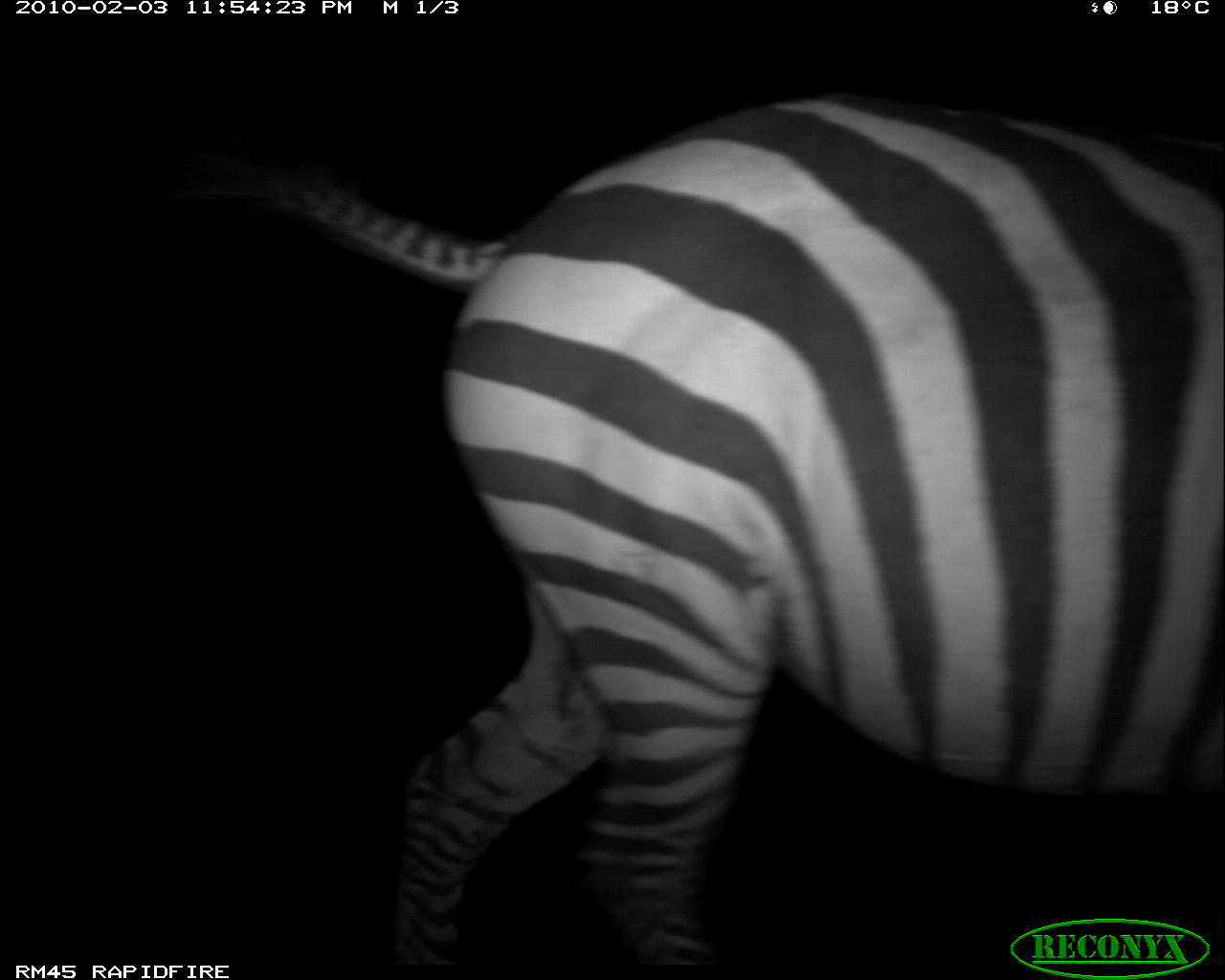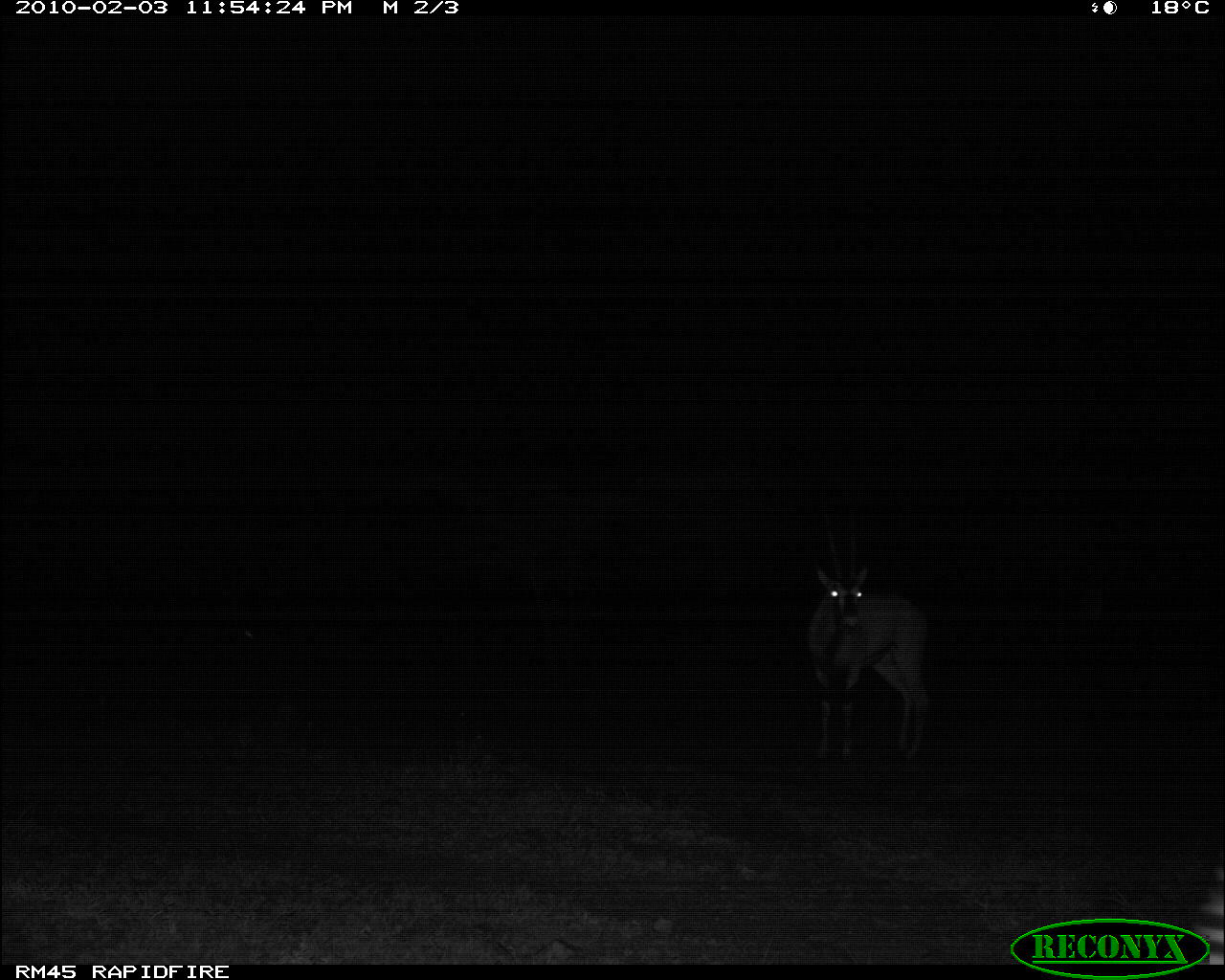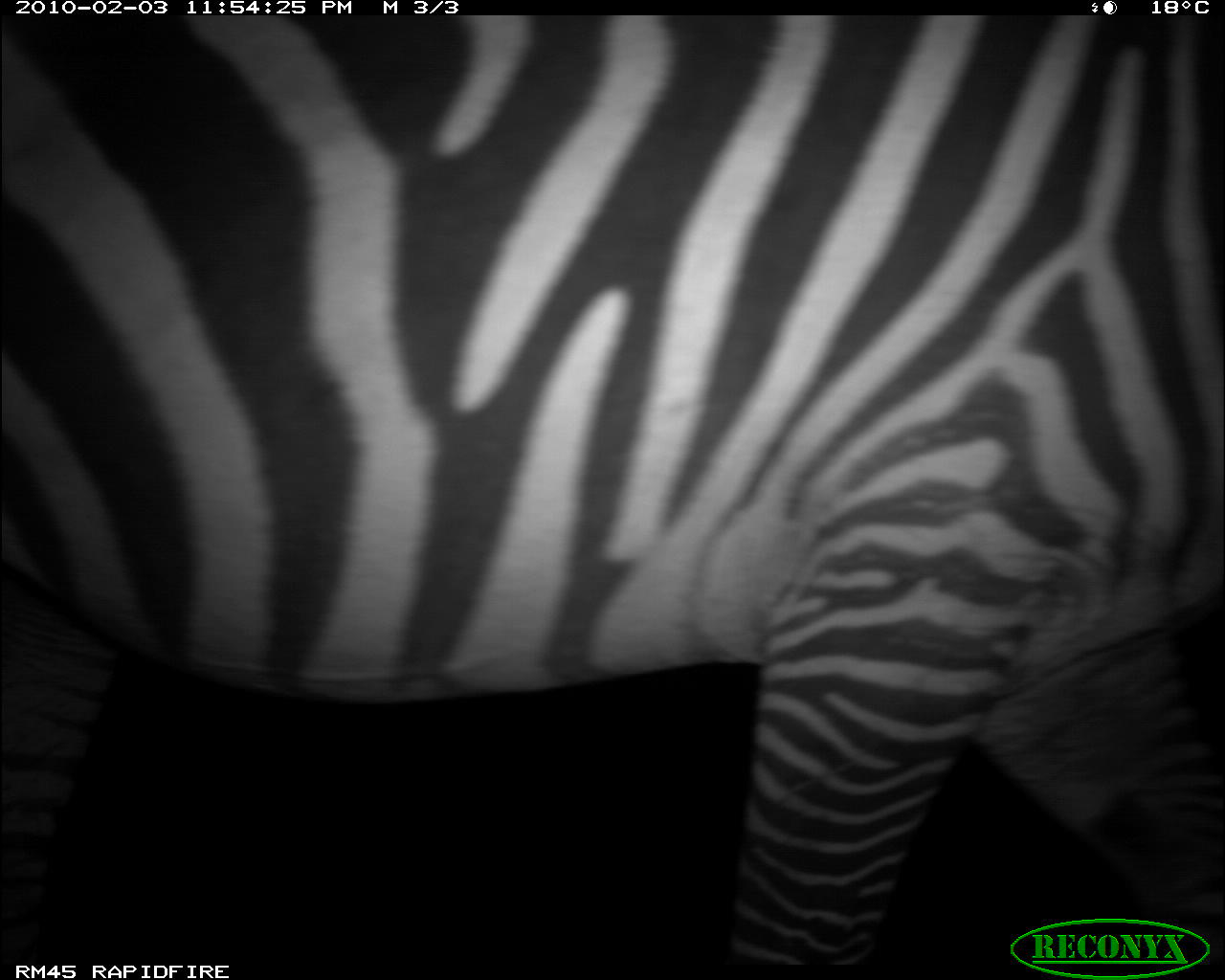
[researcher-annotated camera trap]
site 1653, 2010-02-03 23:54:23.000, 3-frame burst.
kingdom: Animalia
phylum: Chordata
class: Mammalia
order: Perissodactyla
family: Equidae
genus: Equus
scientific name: Equus quagga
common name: plains zebra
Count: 1.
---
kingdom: Animalia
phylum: Chordata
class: Mammalia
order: Artiodactyla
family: Bovidae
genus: Oryx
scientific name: Oryx beisa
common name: east african oryx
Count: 1.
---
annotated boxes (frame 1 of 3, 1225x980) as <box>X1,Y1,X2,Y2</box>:
equus quagga: <box>288,84,1225,972</box>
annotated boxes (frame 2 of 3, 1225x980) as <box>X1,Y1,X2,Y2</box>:
oryx beisa: <box>808,529,929,760</box>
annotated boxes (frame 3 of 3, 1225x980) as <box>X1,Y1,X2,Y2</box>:
equus quagga: <box>0,0,1225,980</box>